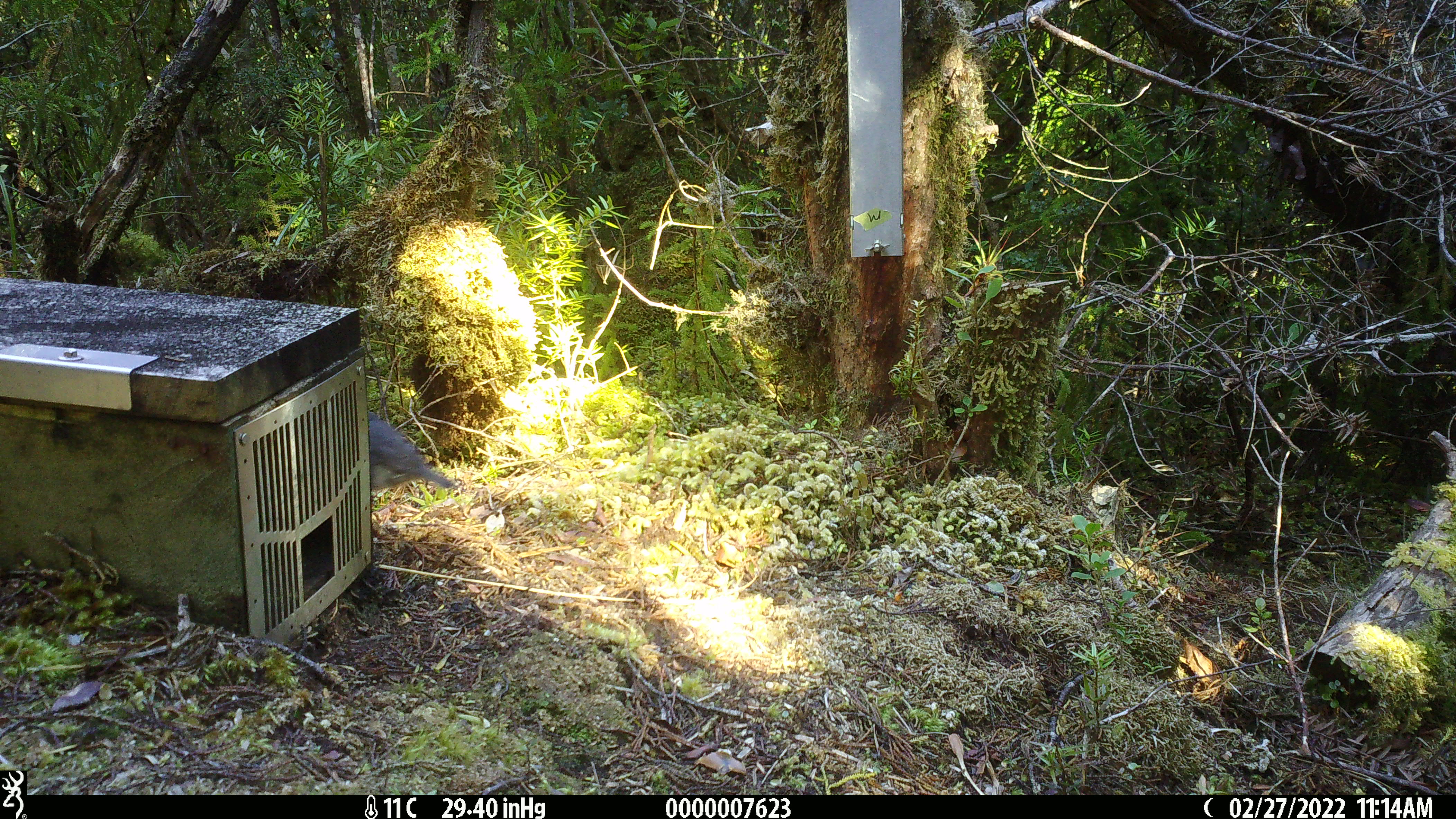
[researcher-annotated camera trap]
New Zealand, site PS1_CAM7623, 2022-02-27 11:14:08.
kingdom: Animalia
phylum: Chordata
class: Aves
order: Passeriformes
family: Petroicidae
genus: Petroica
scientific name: Petroica australis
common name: new zealand robin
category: robin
Robin (new zealand robin) (Petroica australis).